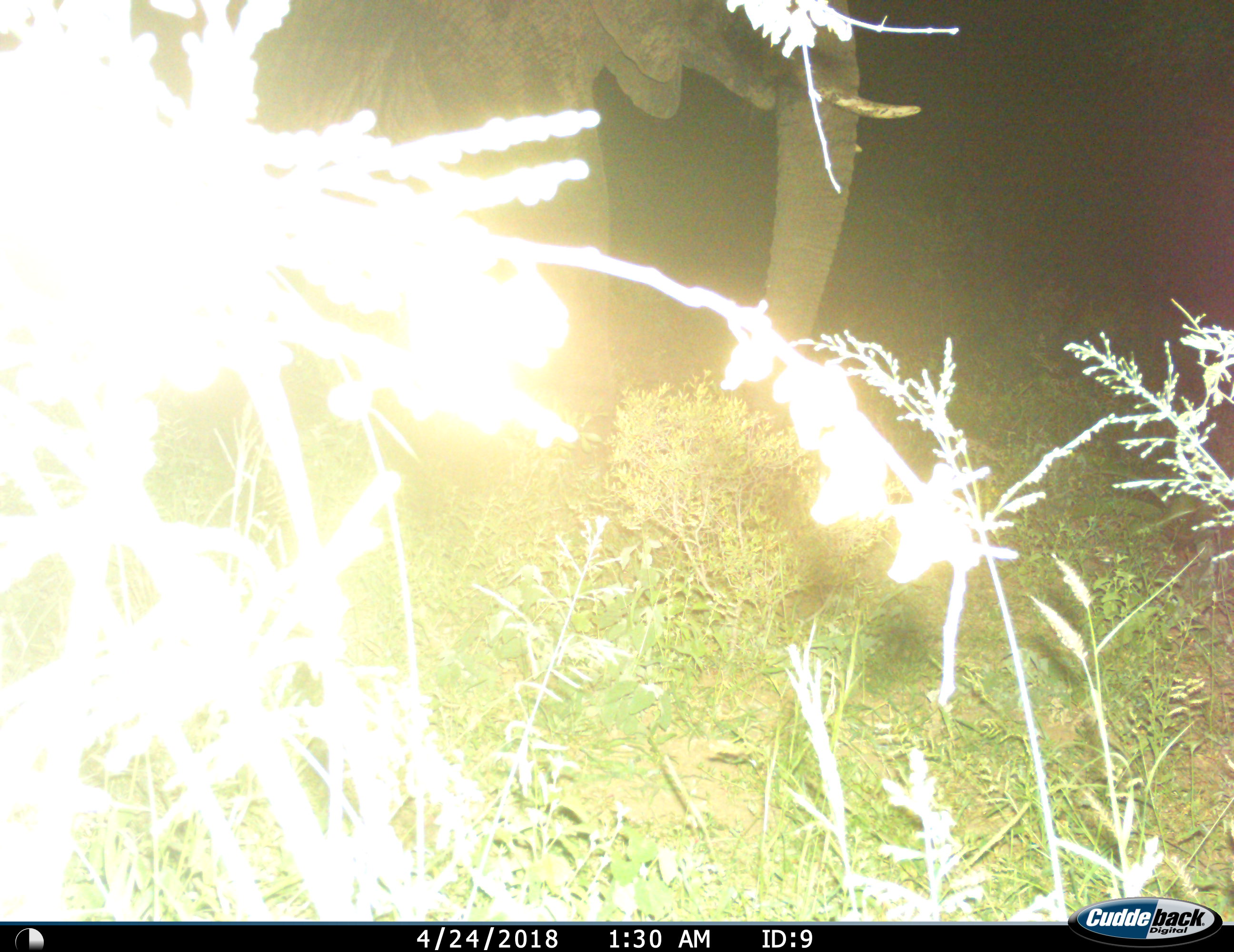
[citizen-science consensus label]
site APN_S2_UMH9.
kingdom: Animalia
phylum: Chordata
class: Mammalia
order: Proboscidea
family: Elephantidae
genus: Loxodonta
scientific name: Loxodonta africana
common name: african bush elephant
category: elephant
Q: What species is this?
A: Elephant (african bush elephant) (Loxodonta africana).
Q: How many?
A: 1.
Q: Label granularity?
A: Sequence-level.